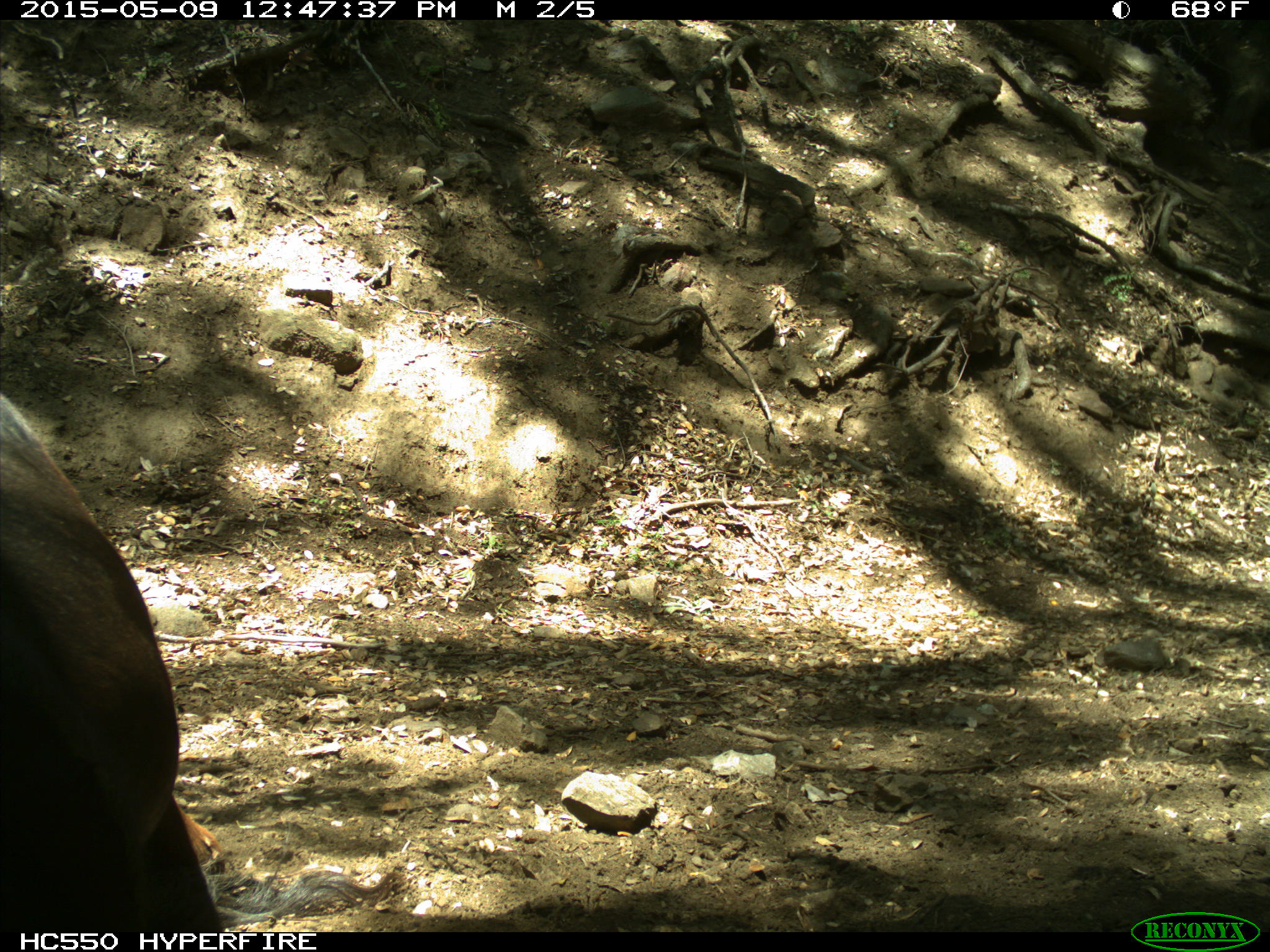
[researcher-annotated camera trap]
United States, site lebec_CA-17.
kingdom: Animalia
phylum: Chordata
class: Mammalia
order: Artiodactyla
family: Bovidae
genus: Bos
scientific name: Bos taurus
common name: domestic cow